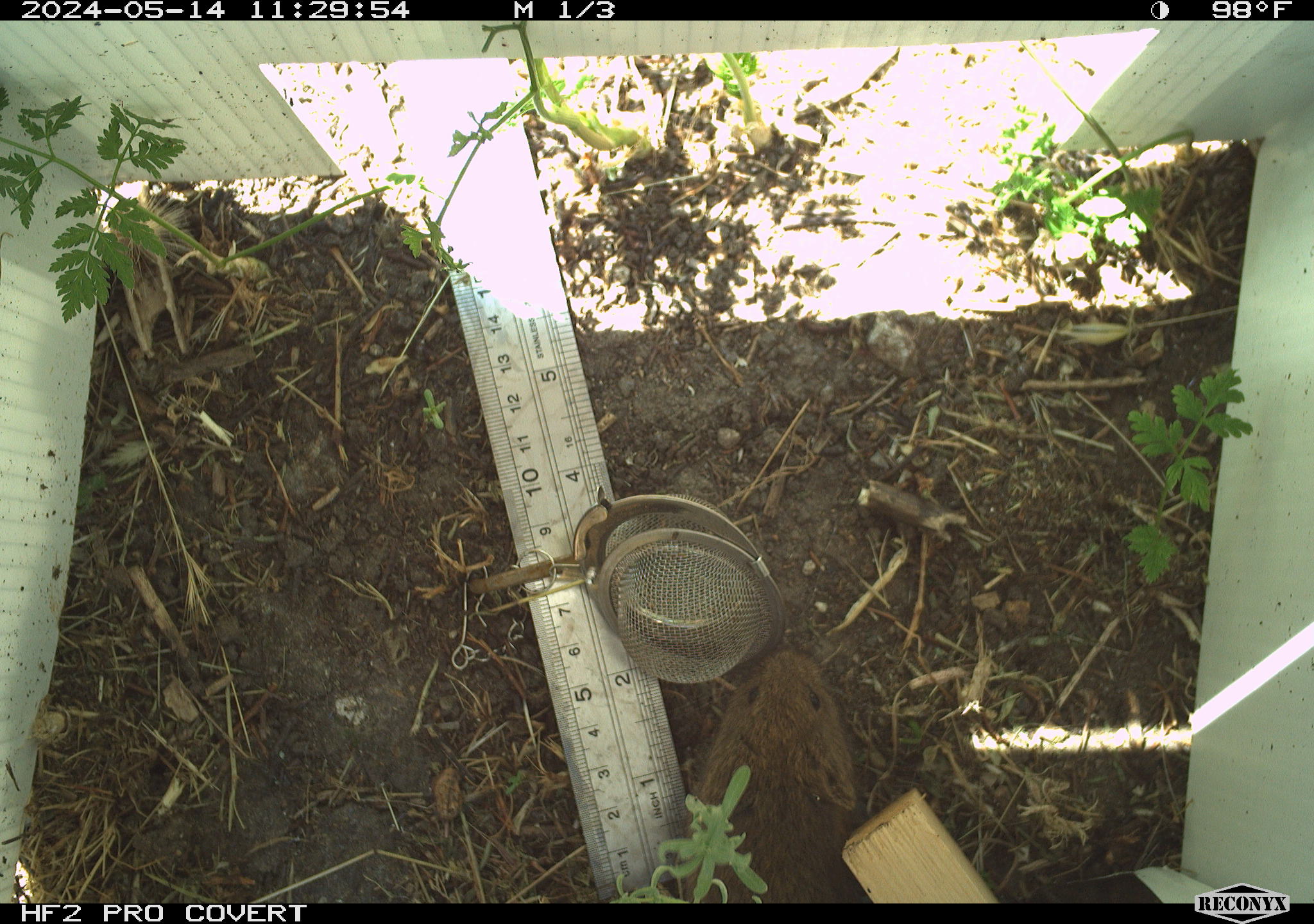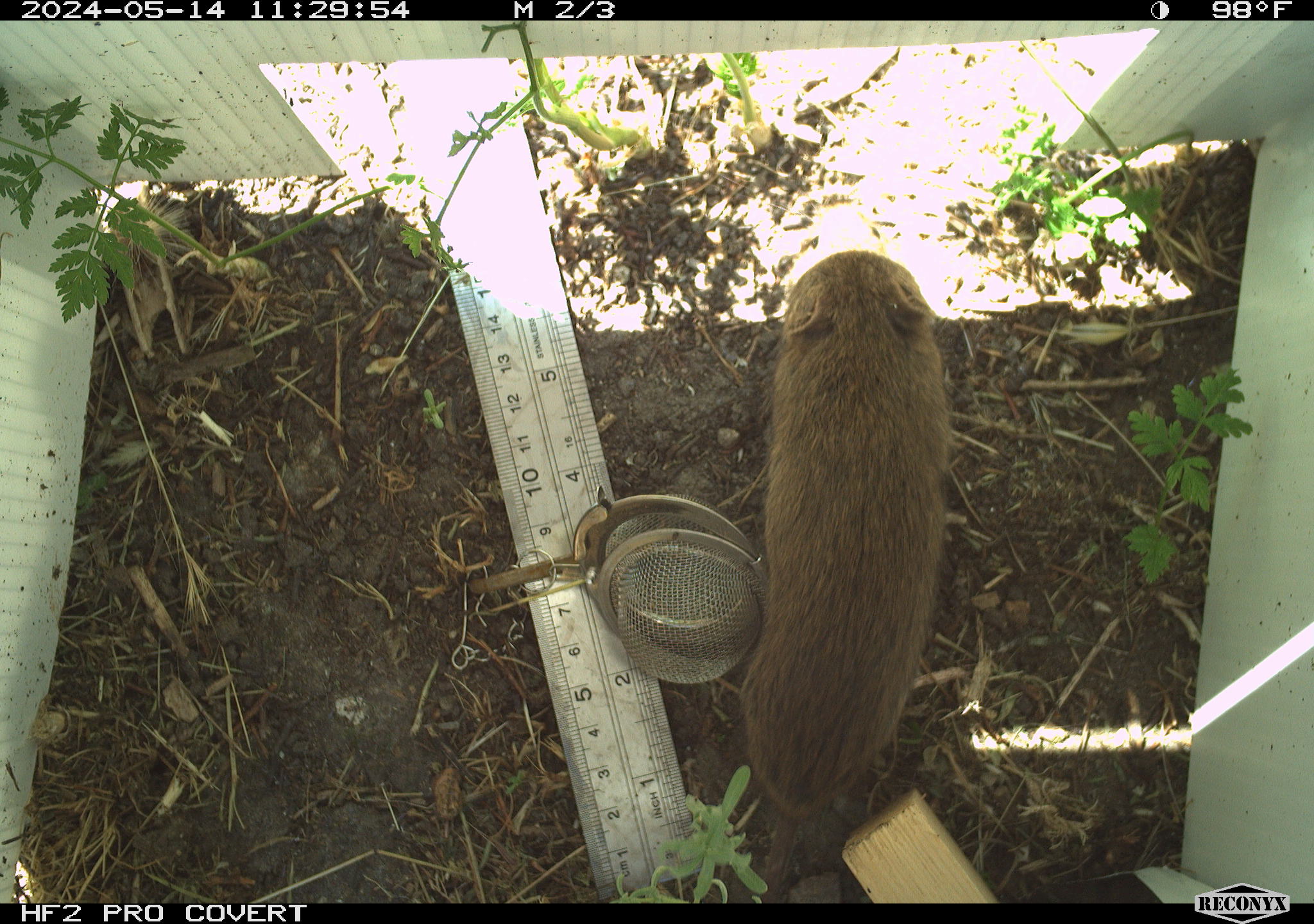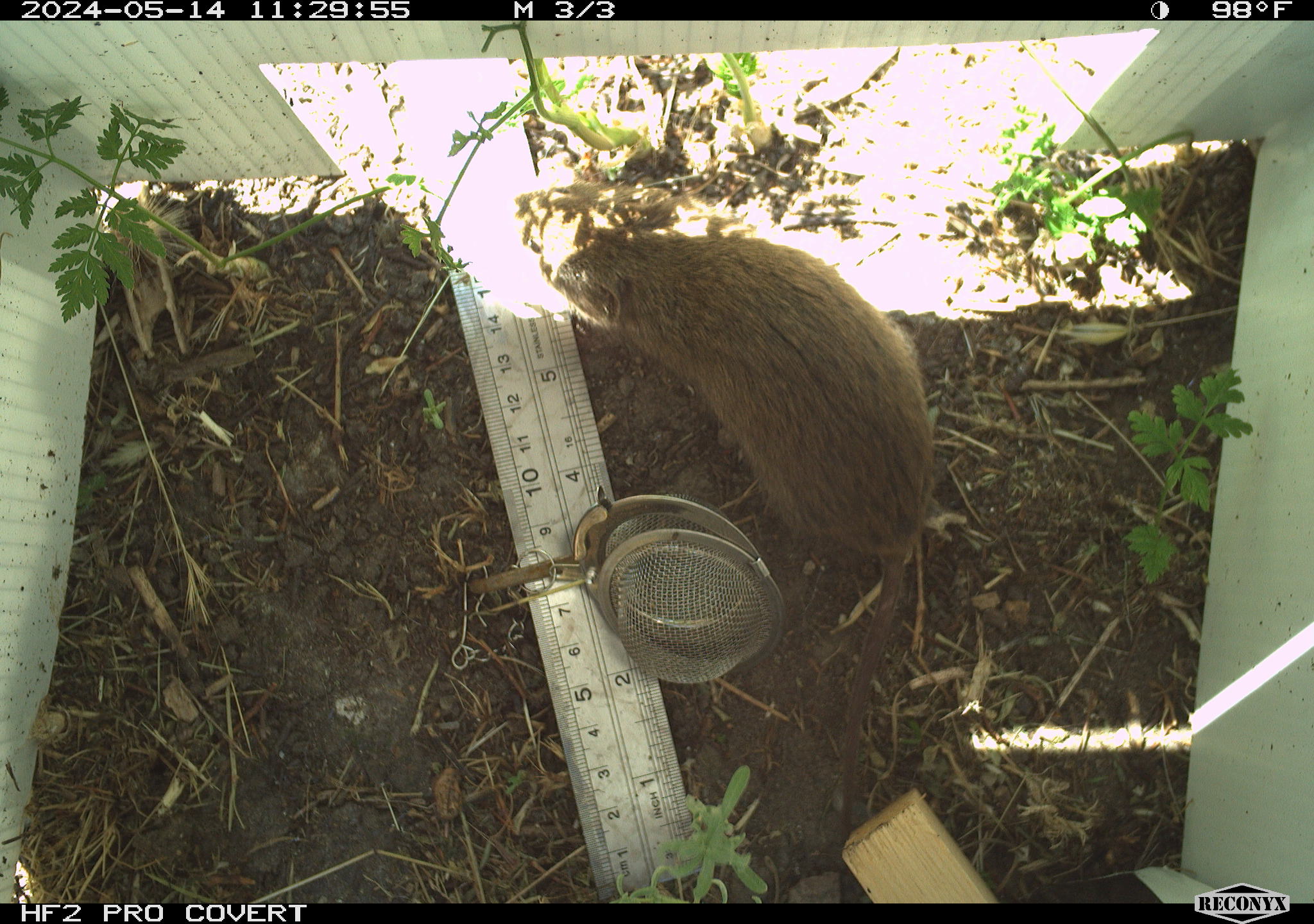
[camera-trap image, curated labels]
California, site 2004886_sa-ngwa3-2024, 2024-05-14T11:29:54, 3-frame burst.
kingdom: Animalia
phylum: Chordata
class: Mammalia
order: Rodentia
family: Cricetidae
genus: Microtus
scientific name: Microtus californicus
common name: california vole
California vole (Microtus californicus).